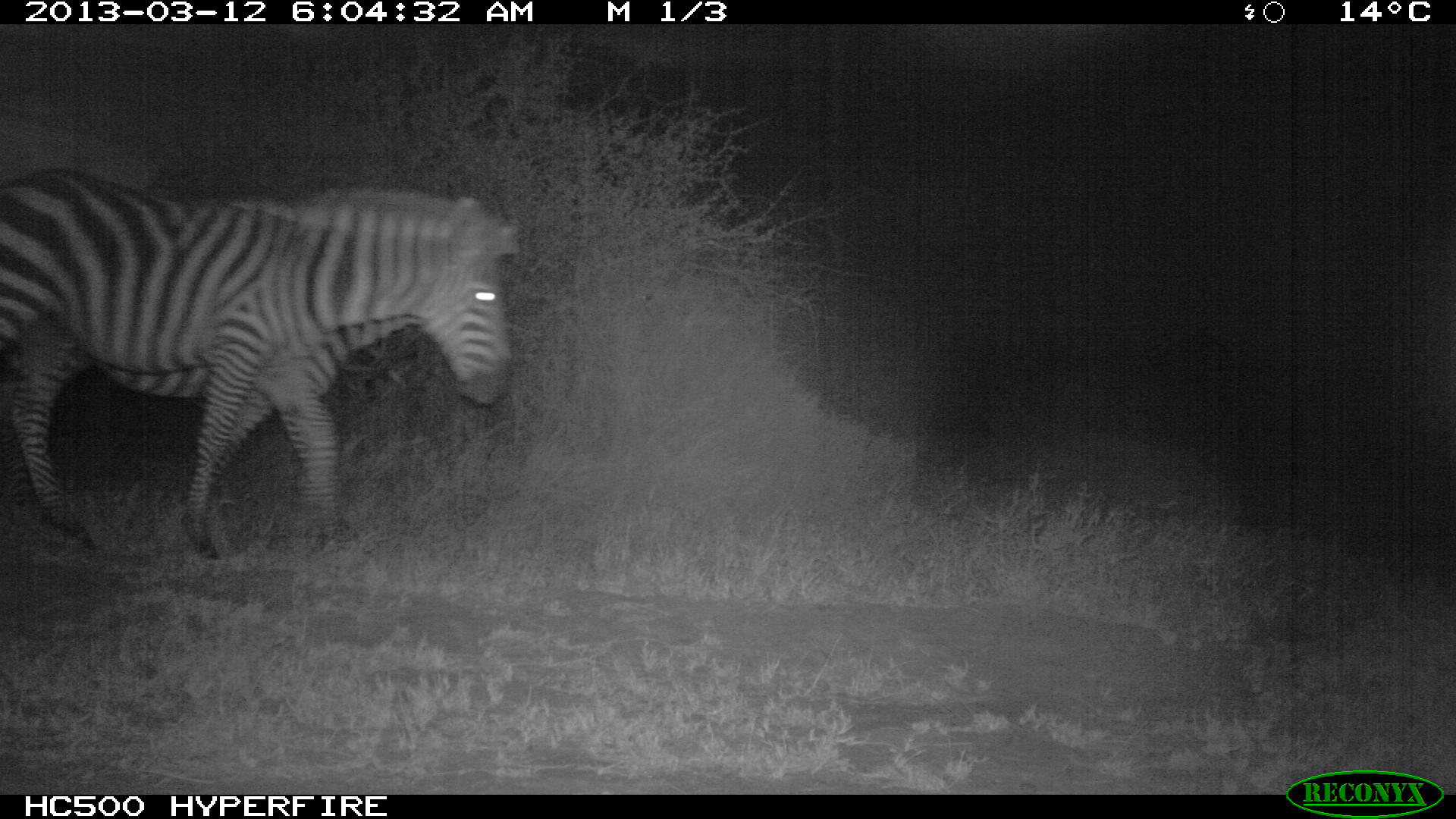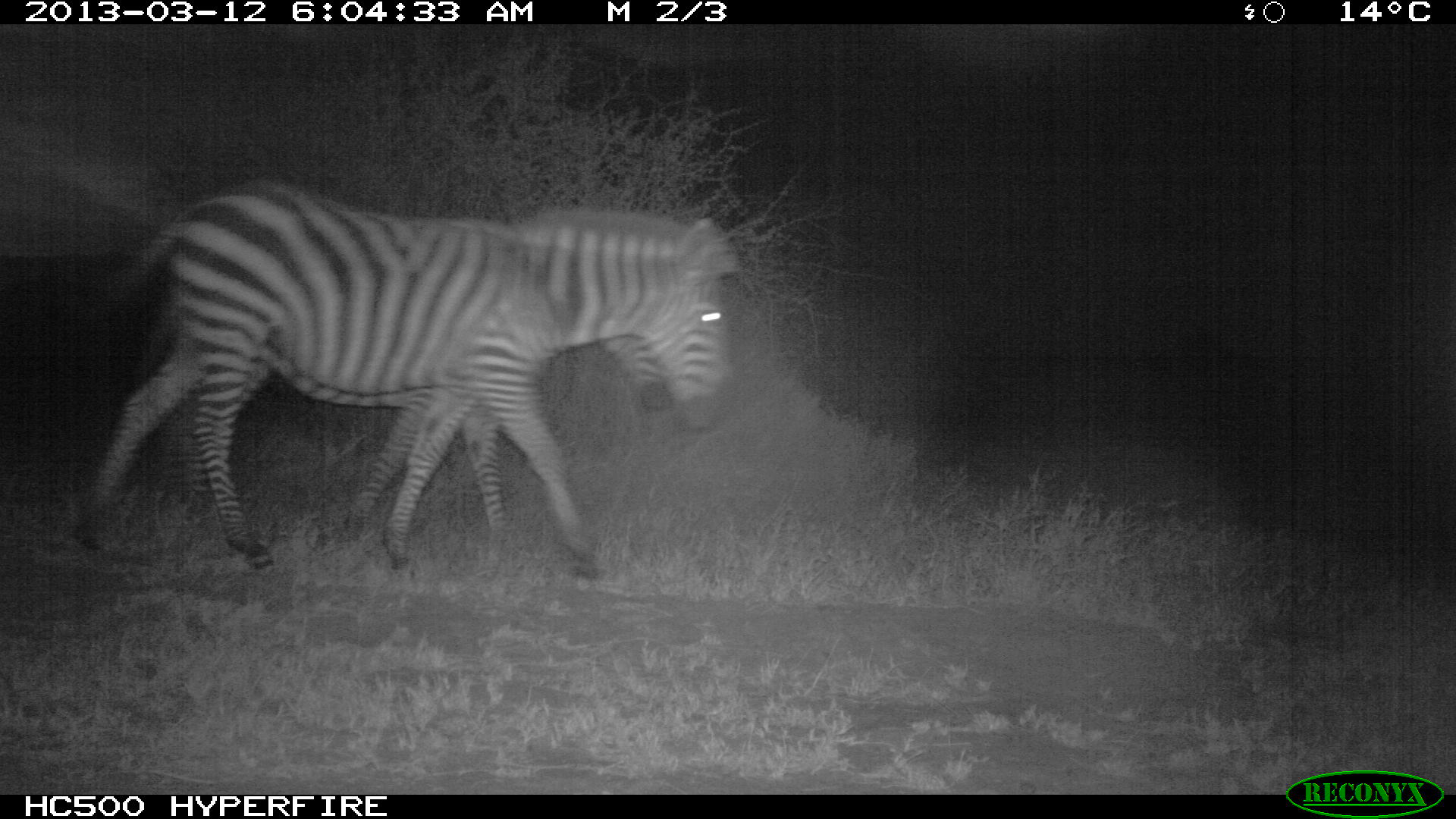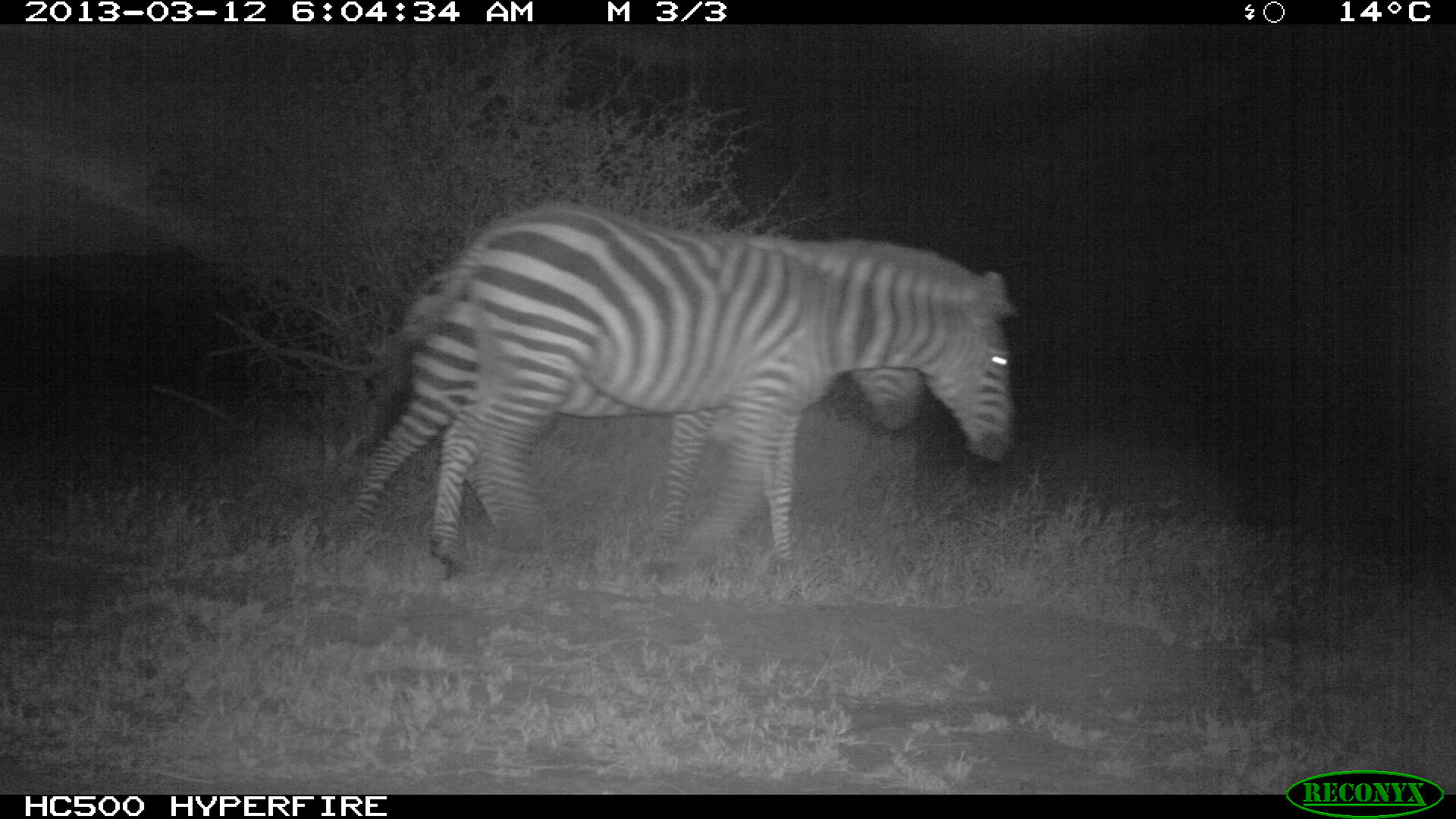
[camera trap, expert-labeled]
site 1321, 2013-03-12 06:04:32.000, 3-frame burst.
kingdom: Animalia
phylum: Chordata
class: Mammalia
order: Perissodactyla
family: Equidae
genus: Equus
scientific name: Equus quagga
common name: plains zebra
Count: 2.